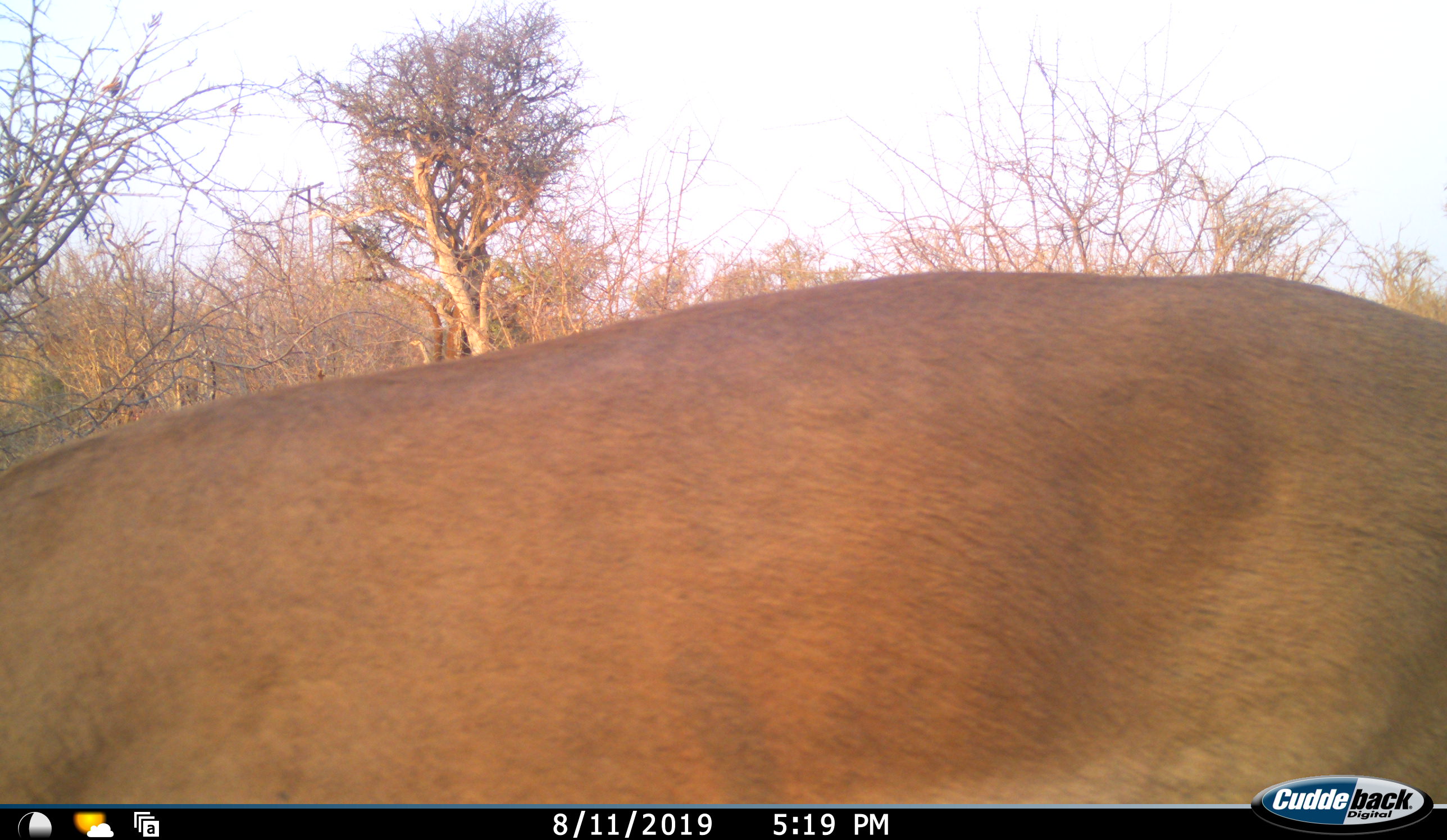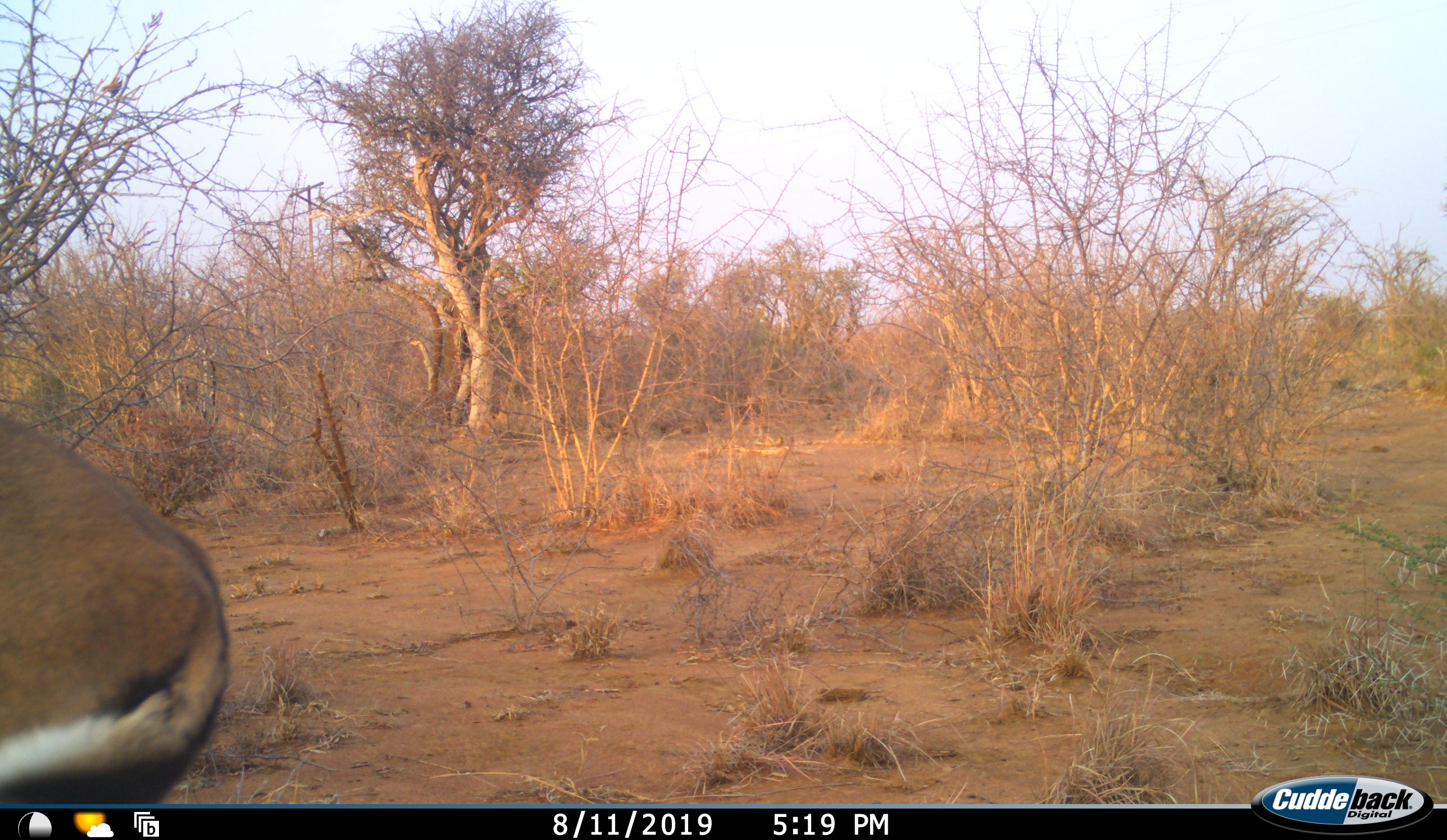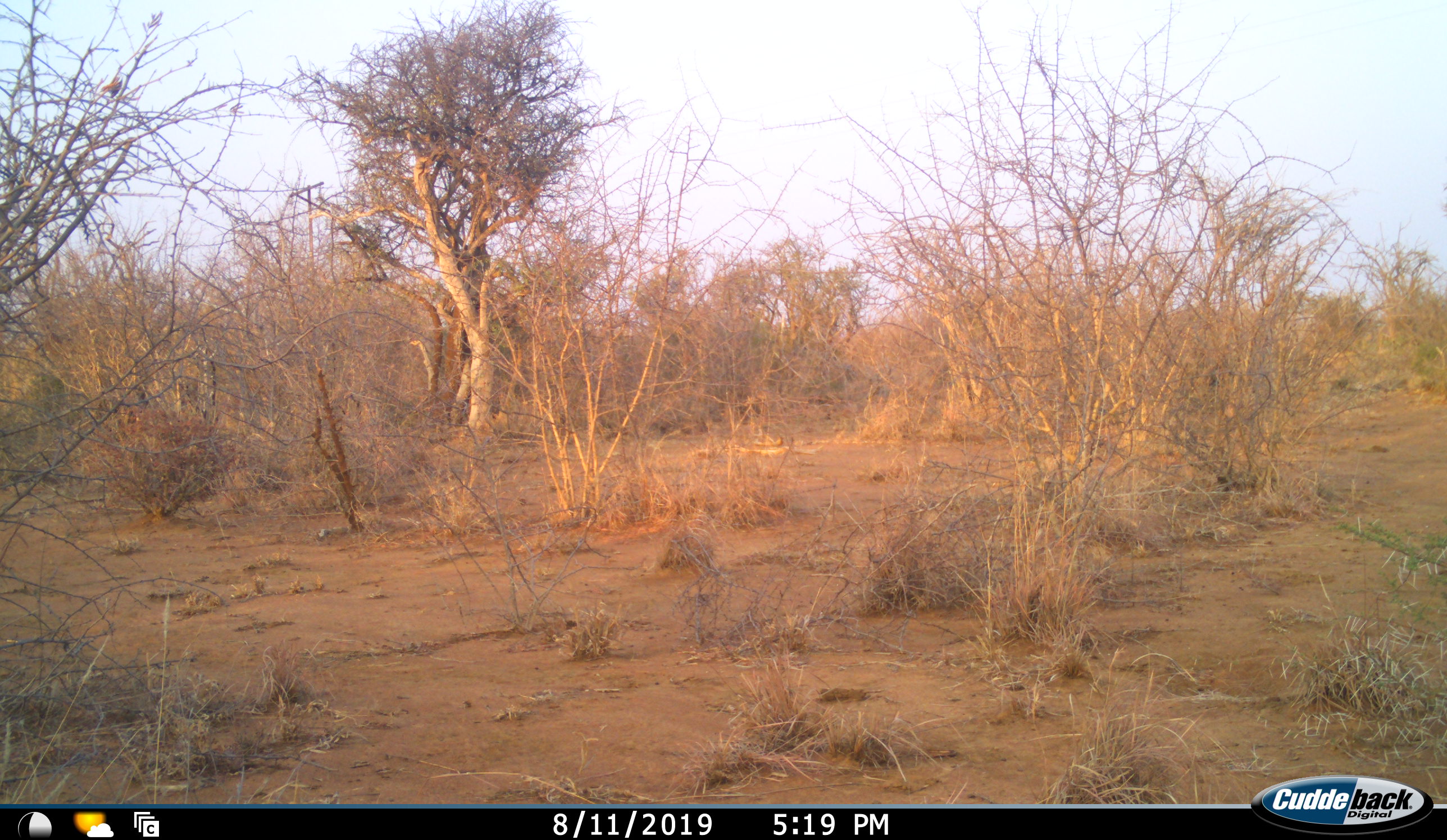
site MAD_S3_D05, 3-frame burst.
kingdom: Animalia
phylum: Chordata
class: Mammalia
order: Artiodactyla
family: Bovidae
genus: Aepyceros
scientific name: Aepyceros melampus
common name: impala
Impala (Aepyceros melampus), count 1. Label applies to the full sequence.